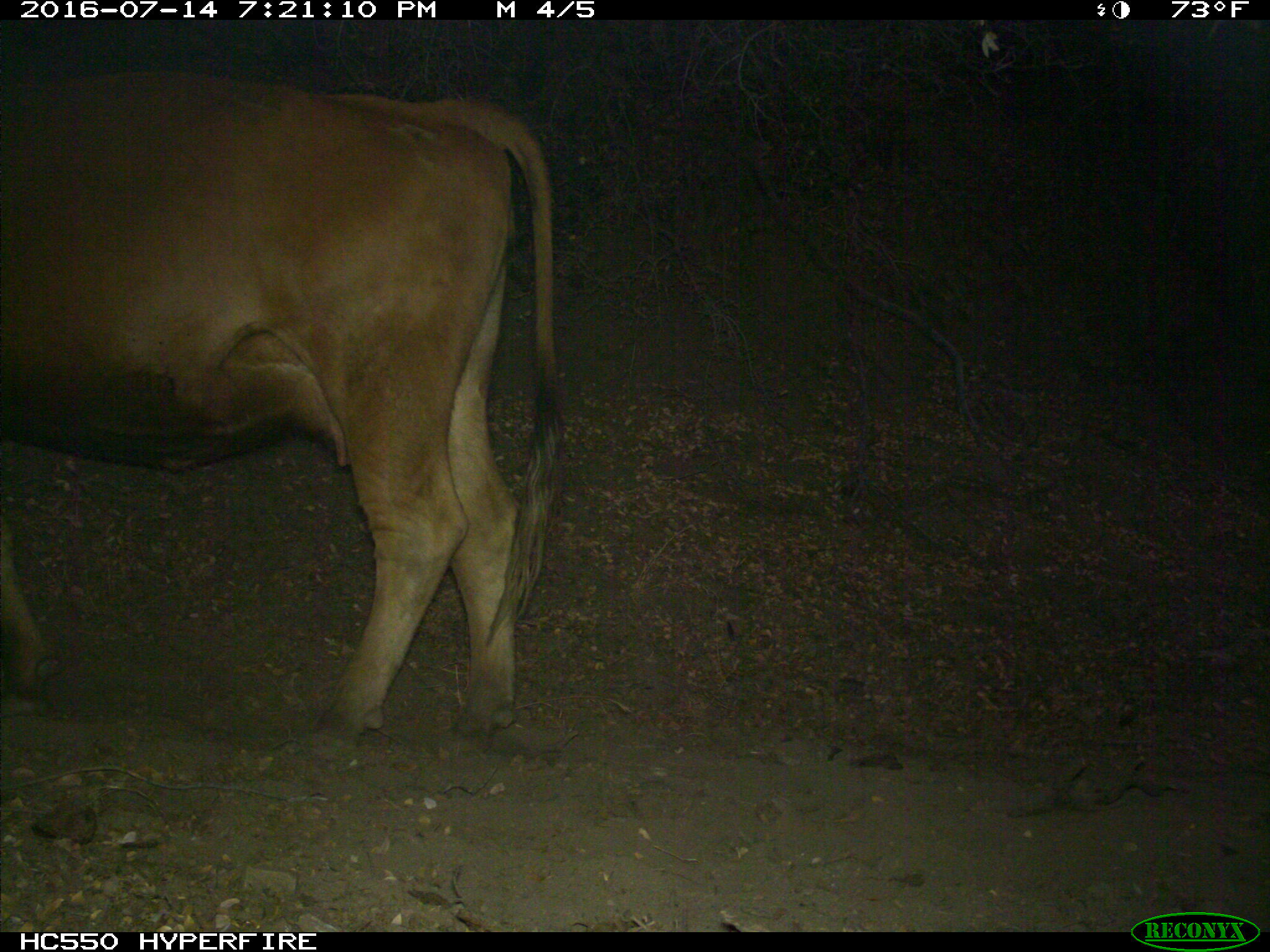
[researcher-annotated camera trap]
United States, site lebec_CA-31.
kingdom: Animalia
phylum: Chordata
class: Mammalia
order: Artiodactyla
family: Bovidae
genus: Bos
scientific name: Bos taurus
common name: domestic cow